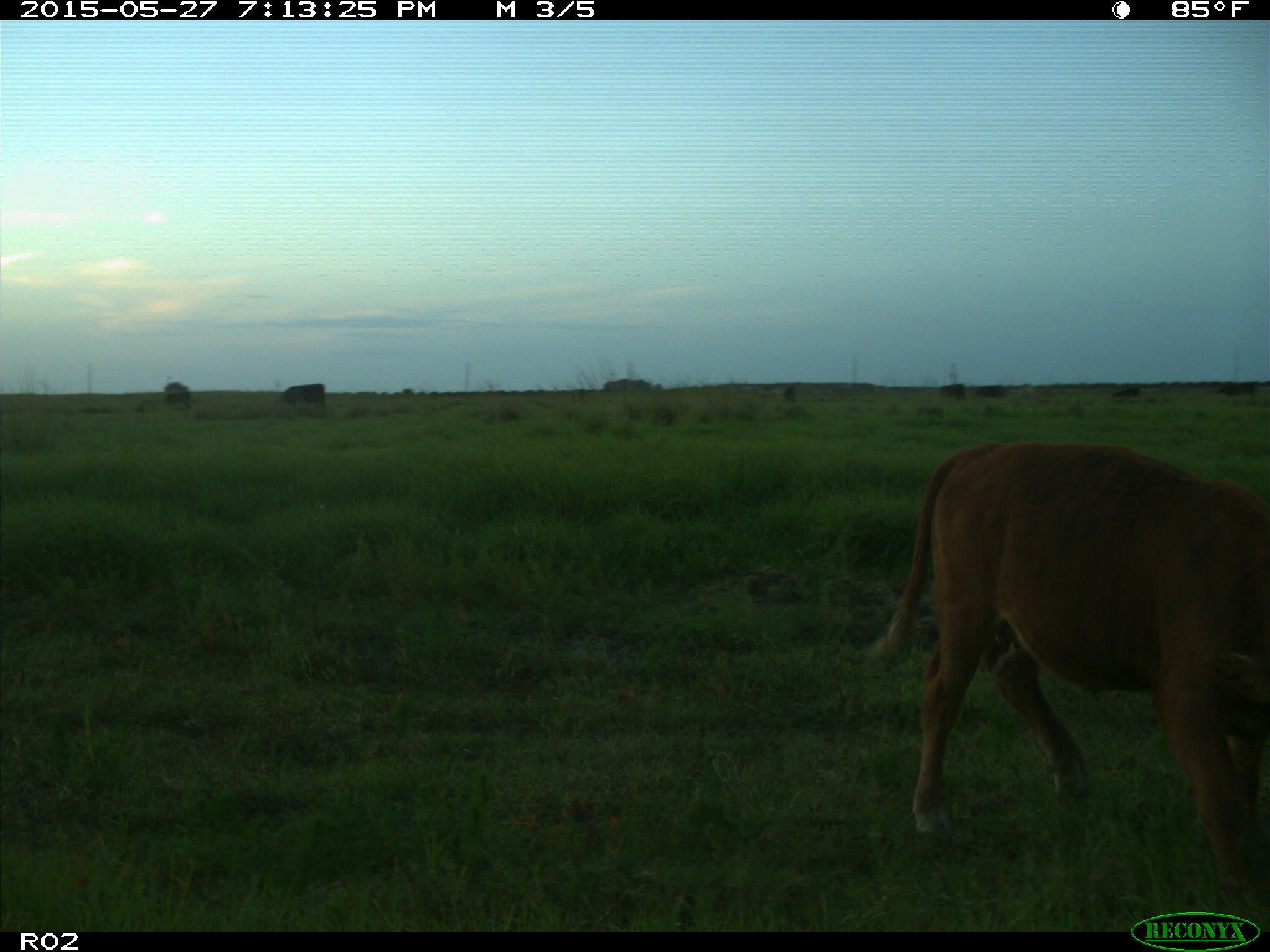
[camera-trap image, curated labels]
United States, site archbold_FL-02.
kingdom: Animalia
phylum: Chordata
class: Mammalia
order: Artiodactyla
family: Bovidae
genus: Bos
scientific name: Bos taurus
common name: domestic cow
Bos taurus (domestic cow).